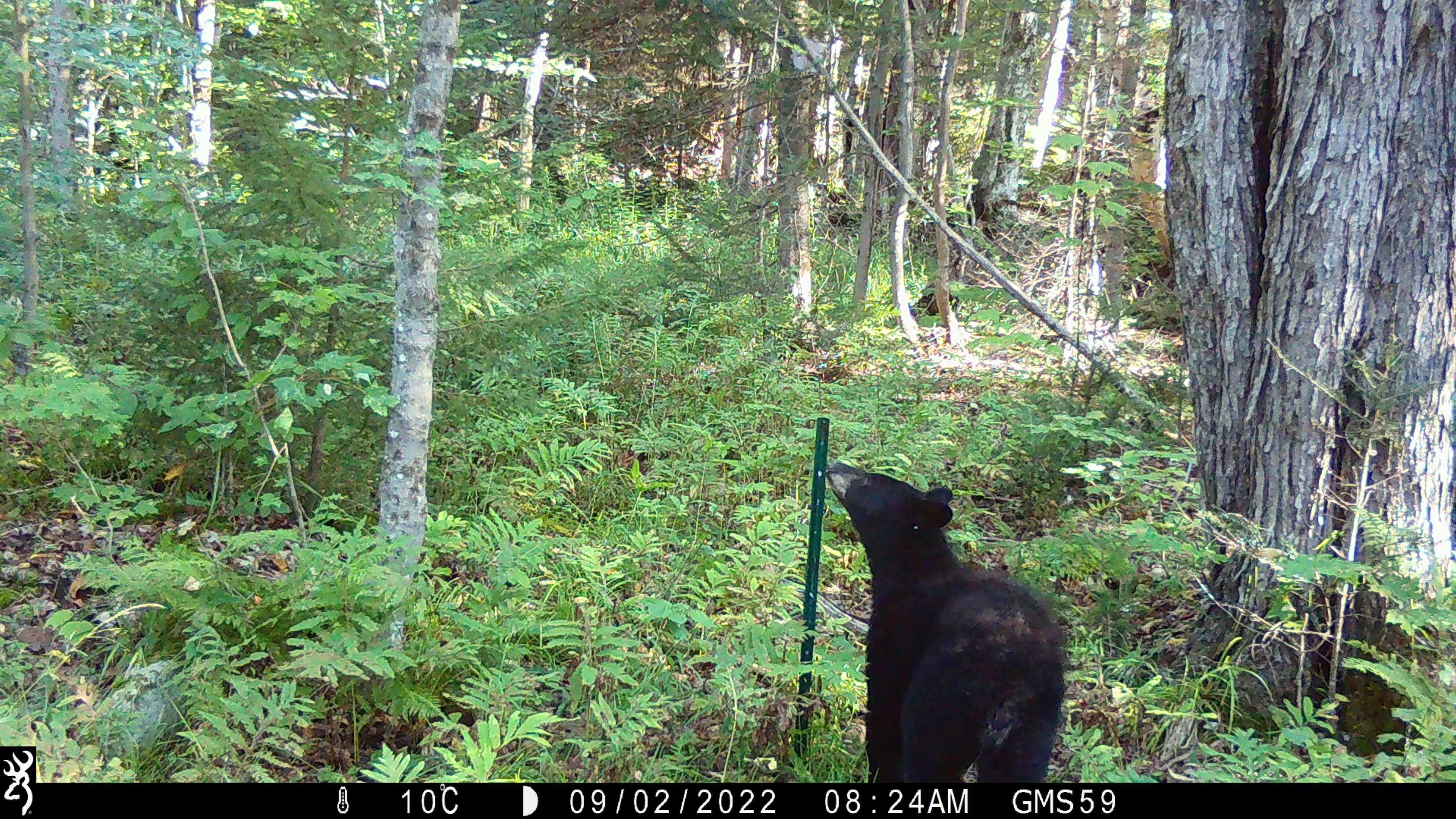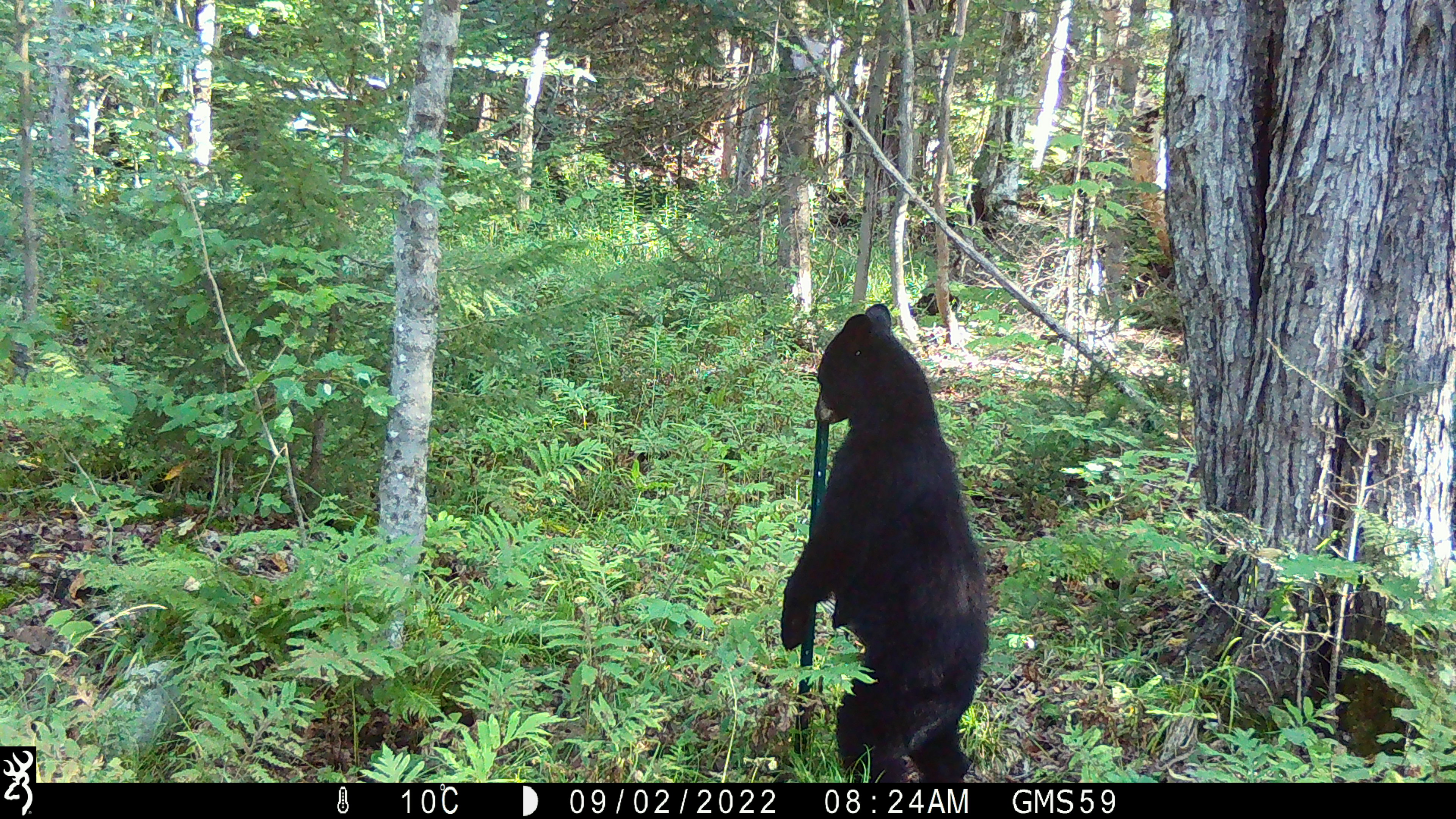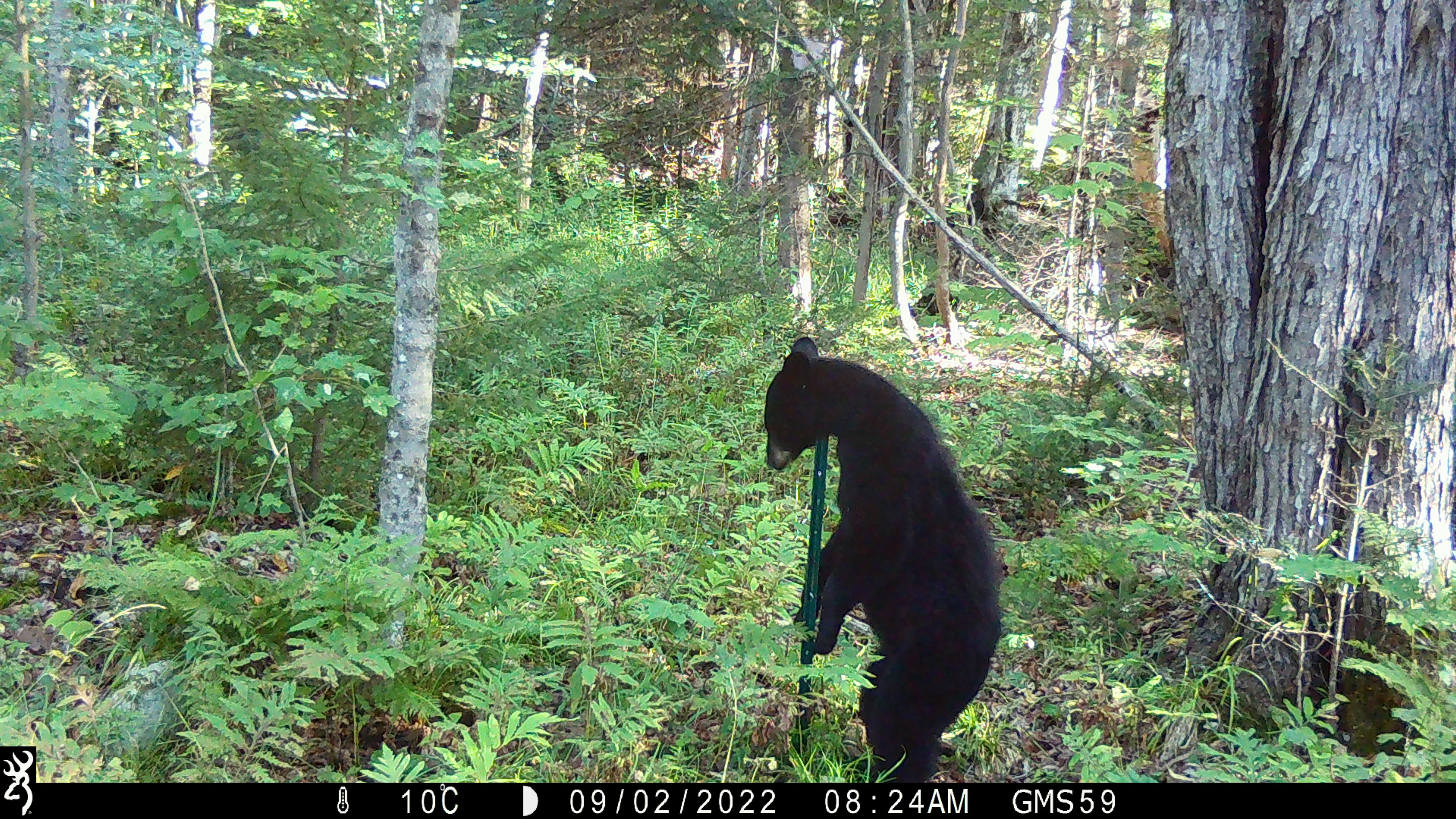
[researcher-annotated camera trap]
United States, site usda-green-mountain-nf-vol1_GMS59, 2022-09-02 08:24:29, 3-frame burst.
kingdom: Animalia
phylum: Chordata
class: Mammalia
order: Carnivora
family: Ursidae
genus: Ursus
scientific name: Ursus americanus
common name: black bear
Black bear (Ursus americanus).